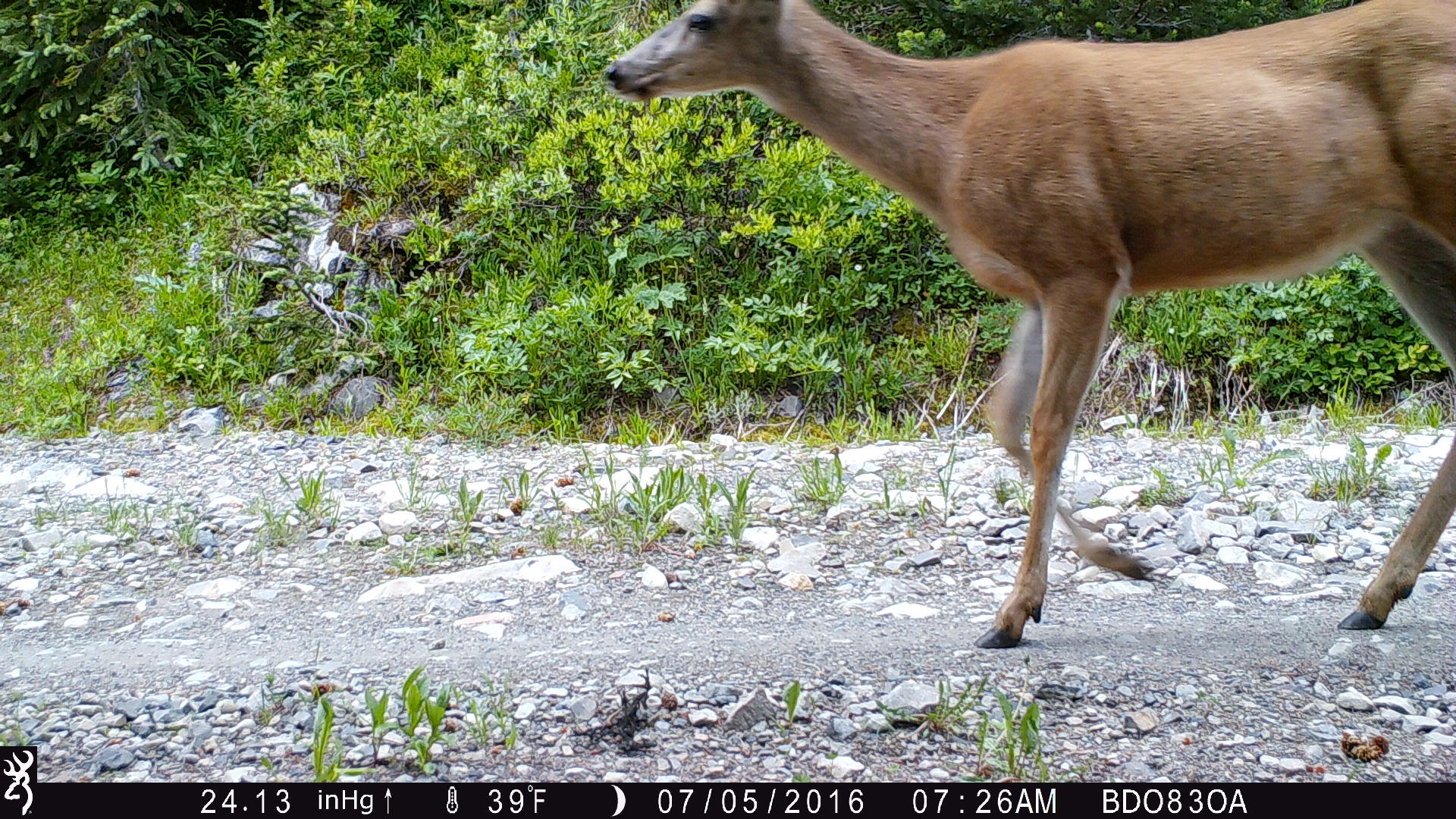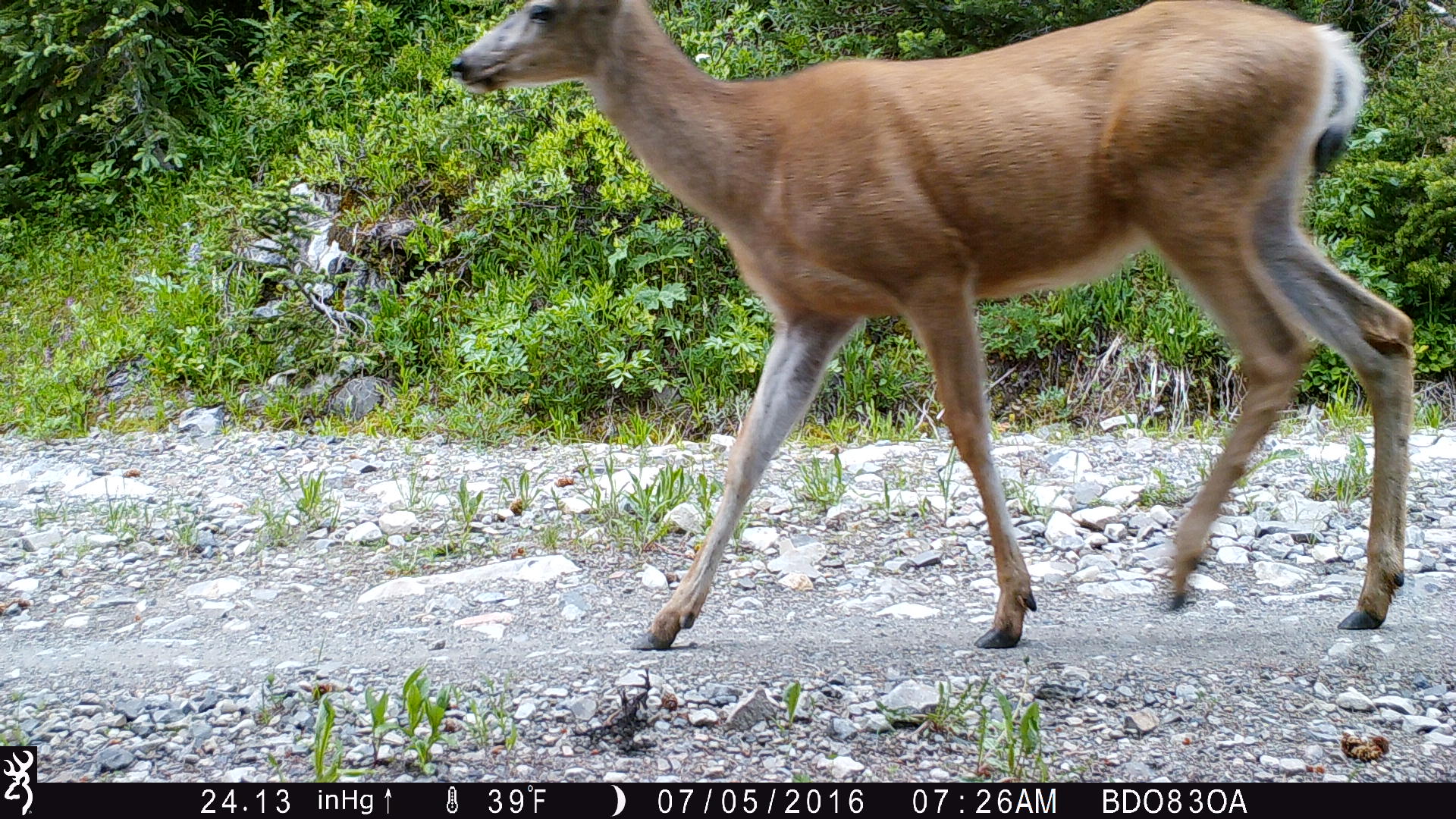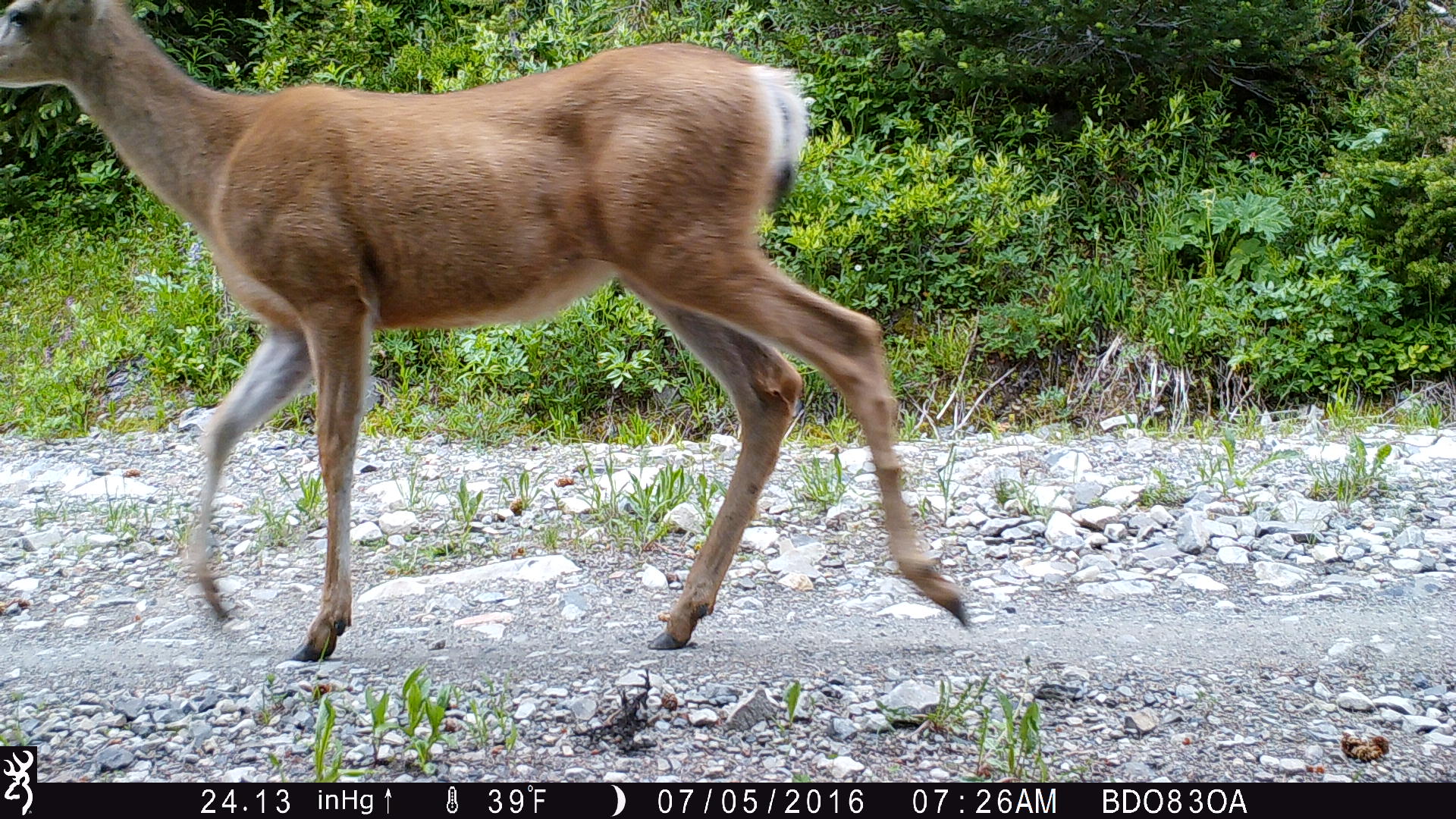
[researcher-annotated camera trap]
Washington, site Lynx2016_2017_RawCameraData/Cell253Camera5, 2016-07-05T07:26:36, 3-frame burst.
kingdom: Animalia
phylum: Chordata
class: Mammalia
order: Artiodactyla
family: Cervidae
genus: Odocoileus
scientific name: Odocoileus hemionus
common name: mule deer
Odocoileus hemionus (mule deer). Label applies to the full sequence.